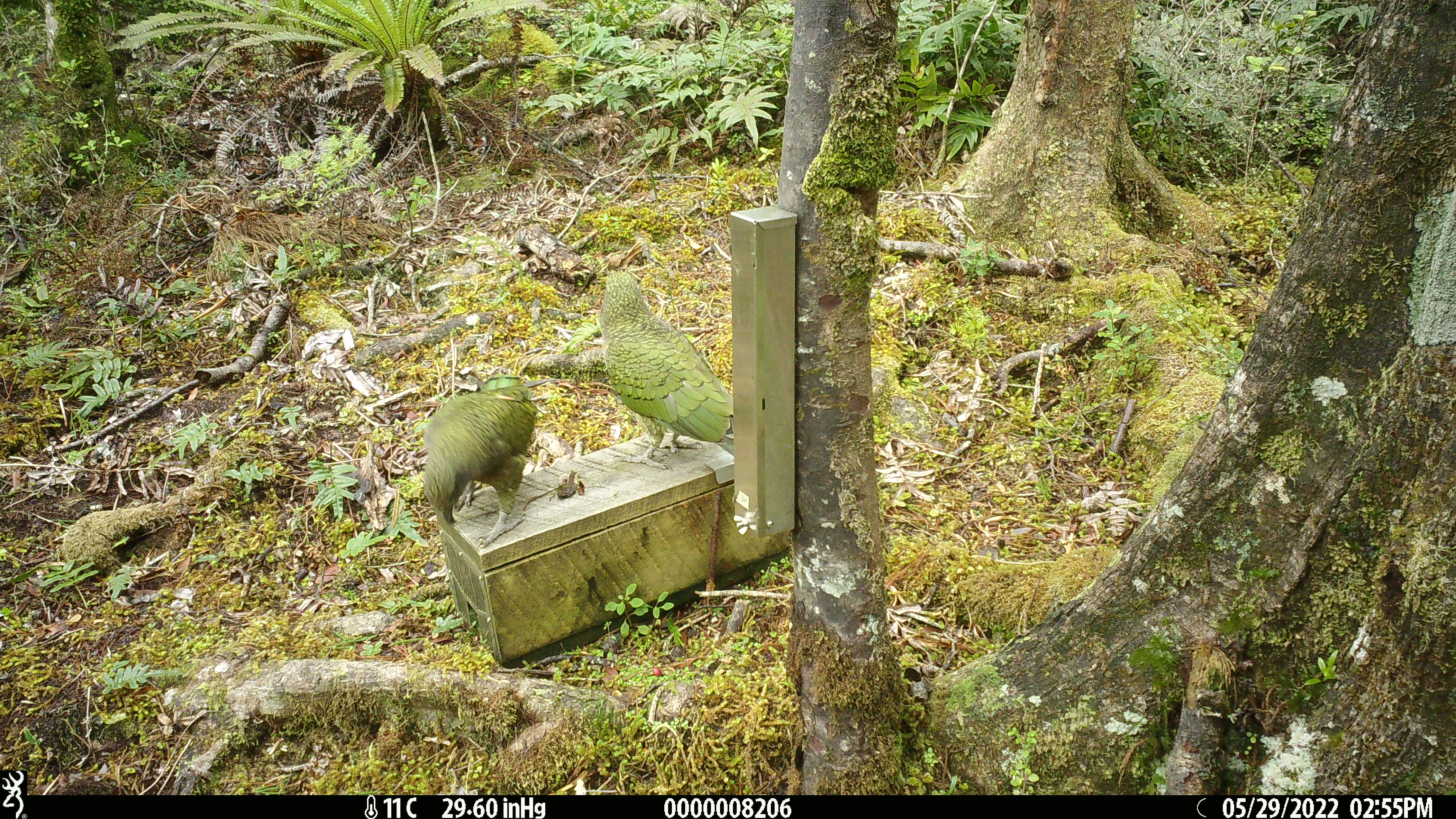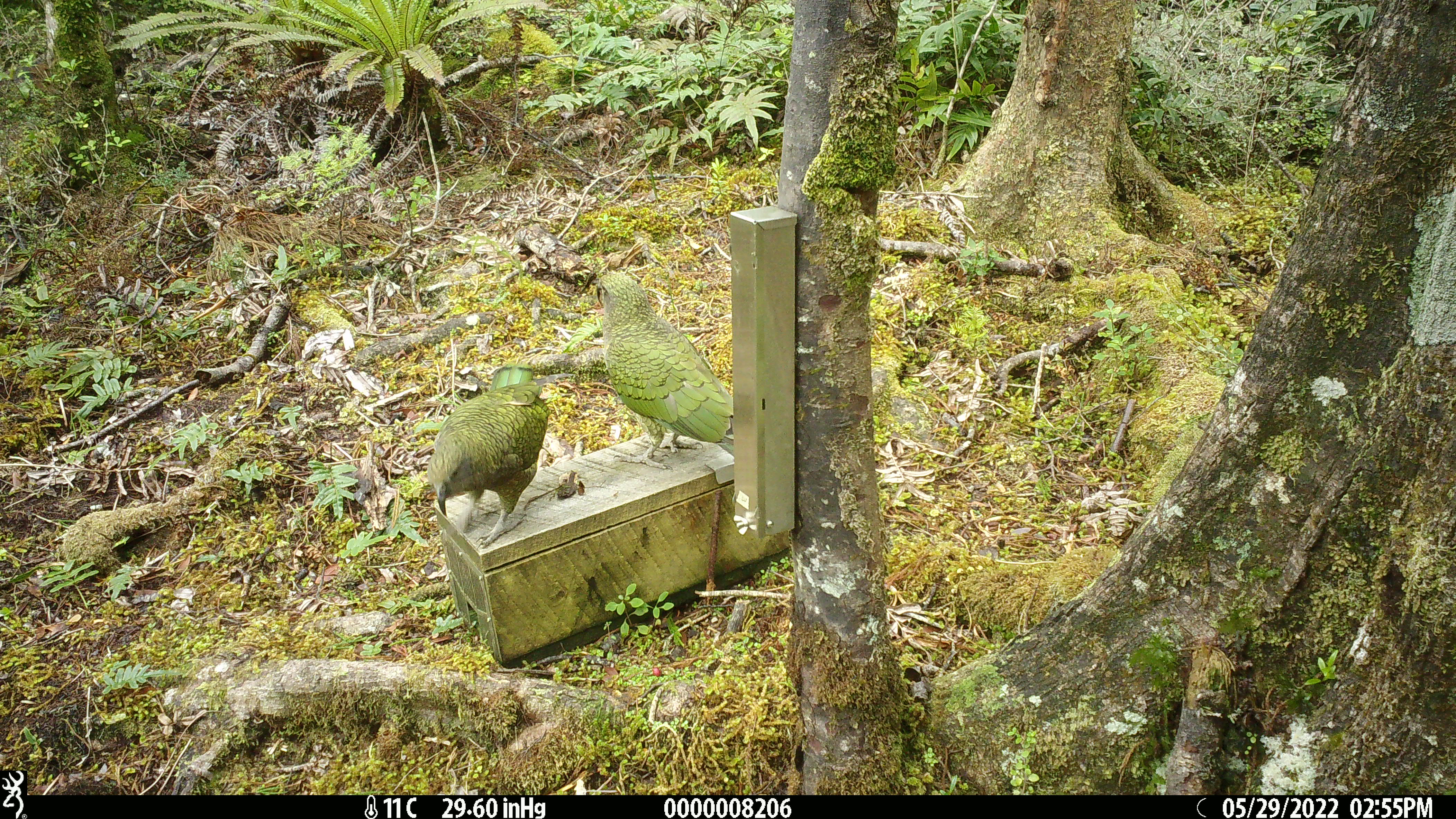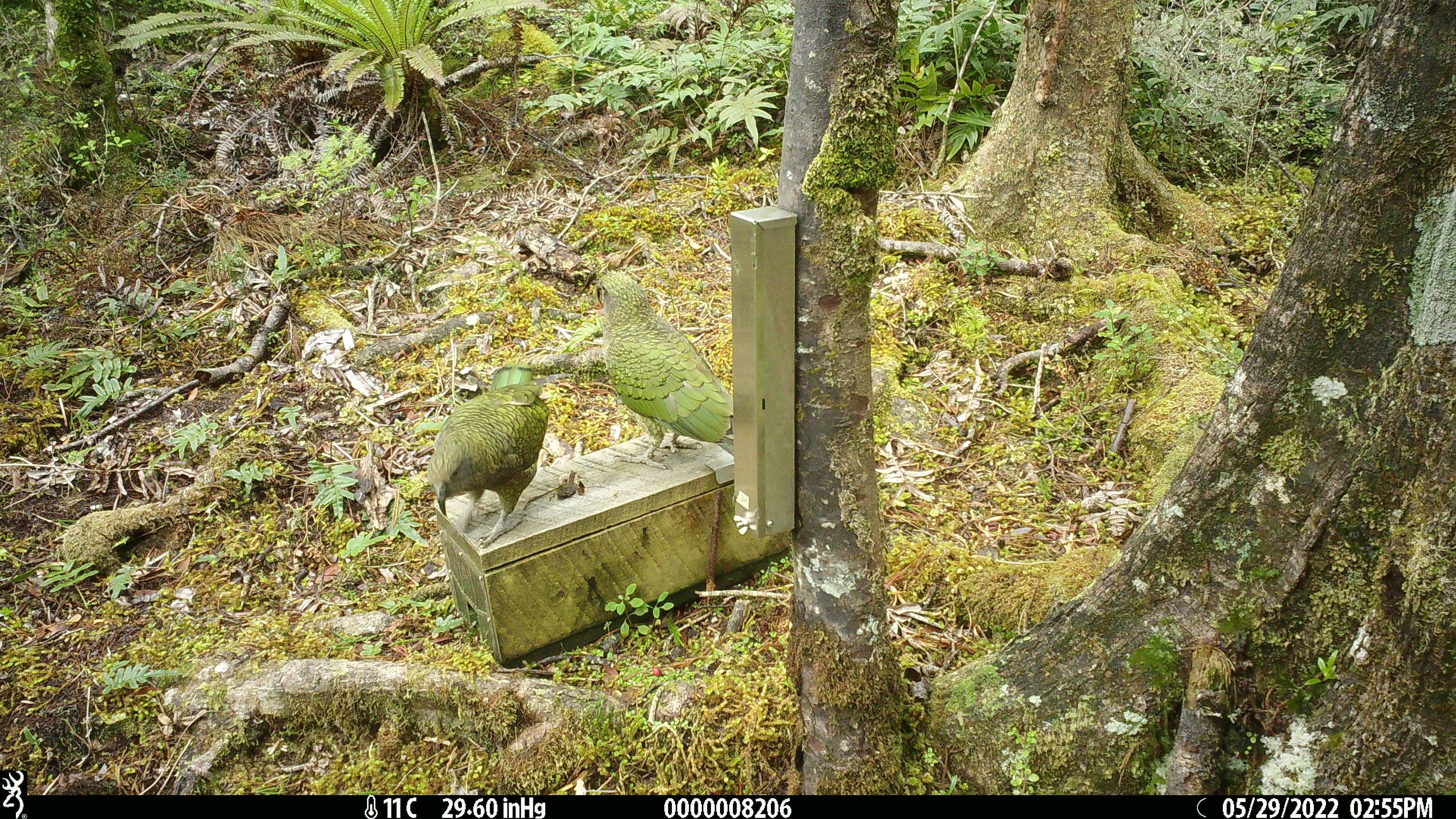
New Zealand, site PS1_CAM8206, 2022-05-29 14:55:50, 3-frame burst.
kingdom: Animalia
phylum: Chordata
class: Aves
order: Psittaciformes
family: Strigopidae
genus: Nestor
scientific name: Nestor notabilis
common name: kea